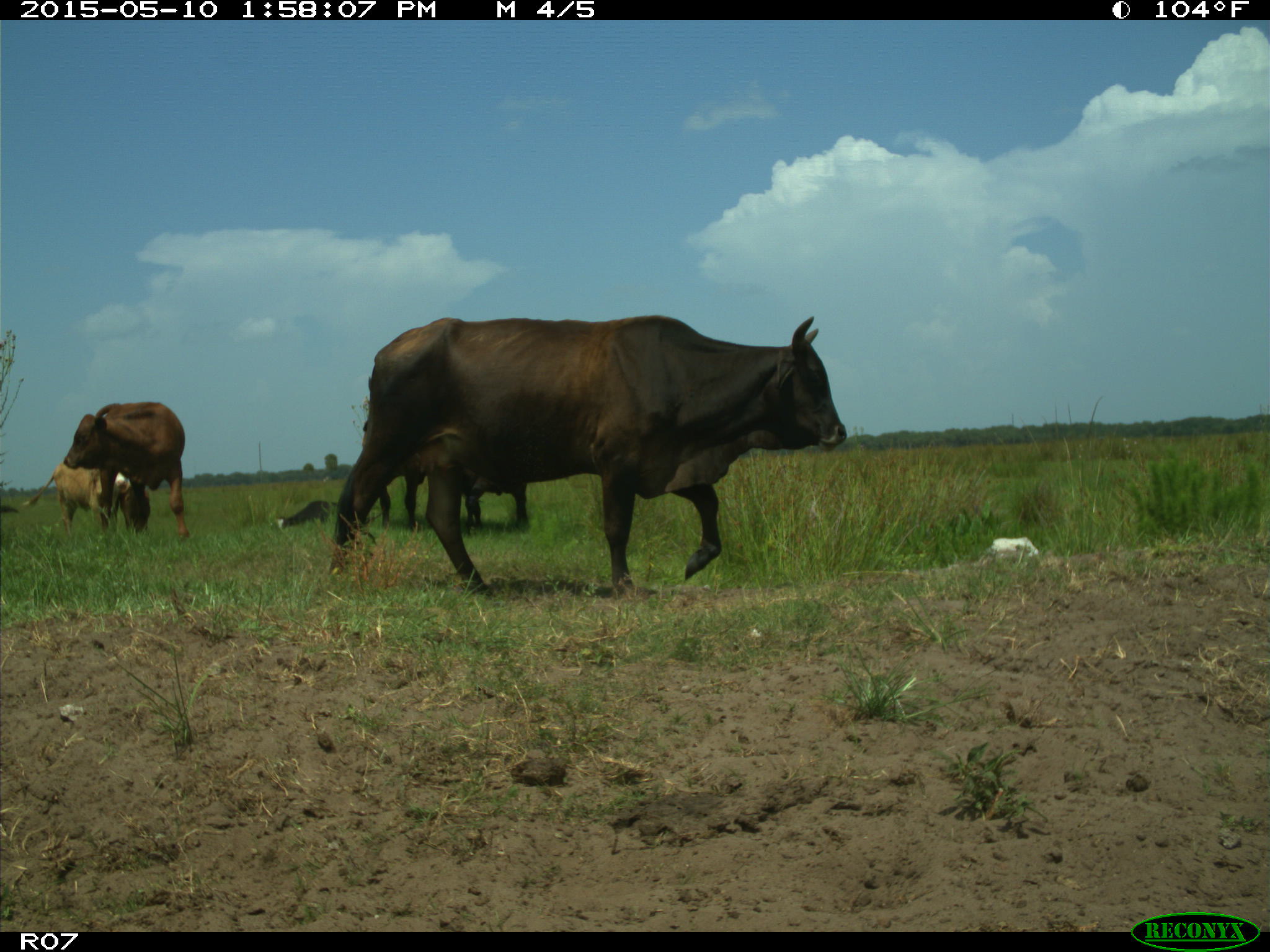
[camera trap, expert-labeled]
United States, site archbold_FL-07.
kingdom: Animalia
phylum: Chordata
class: Mammalia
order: Artiodactyla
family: Bovidae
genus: Bos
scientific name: Bos taurus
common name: domestic cow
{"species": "Bos taurus (domestic cow)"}